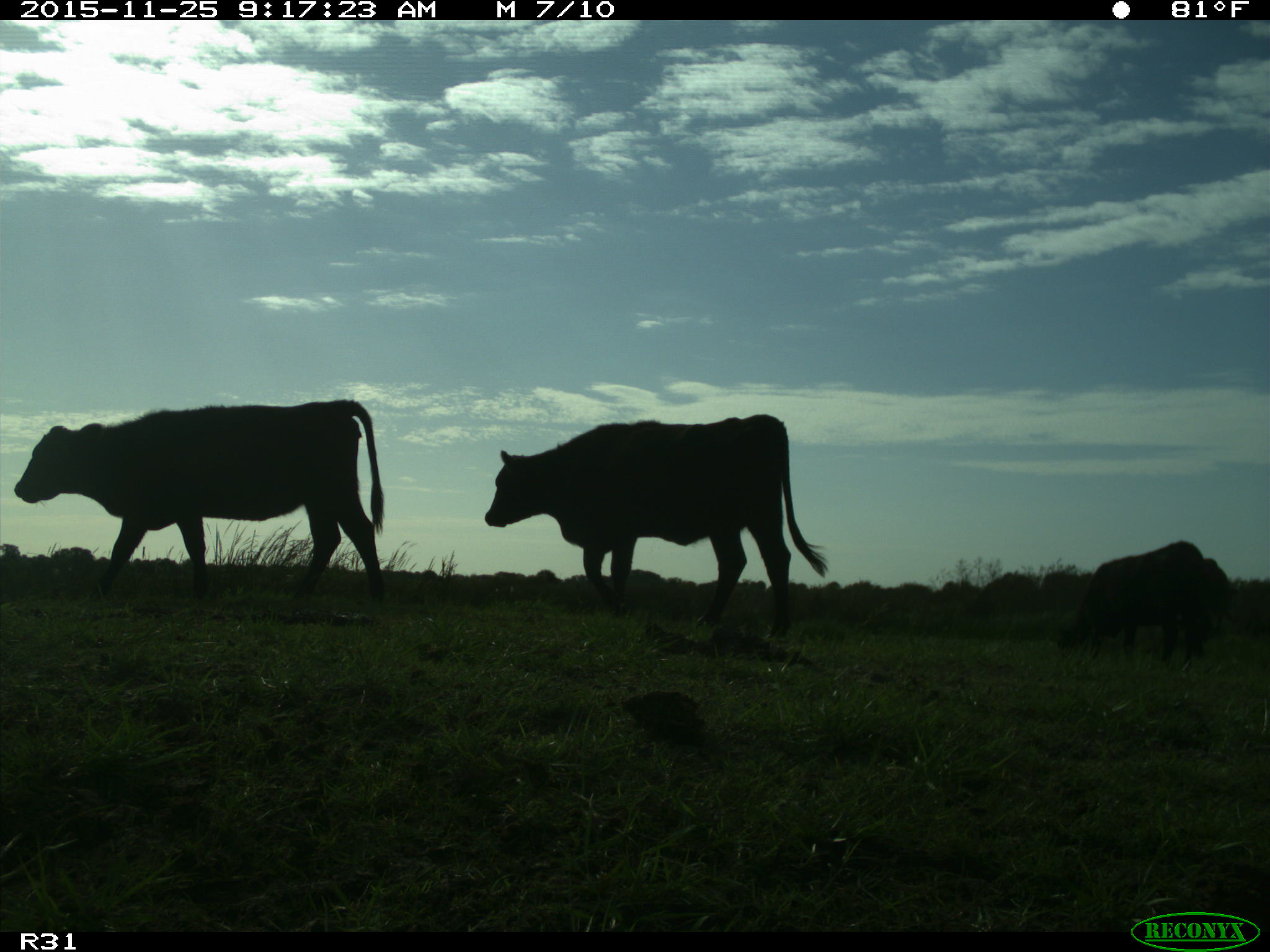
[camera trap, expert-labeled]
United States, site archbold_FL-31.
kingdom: Animalia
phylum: Chordata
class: Mammalia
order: Artiodactyla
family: Bovidae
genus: Bos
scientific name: Bos taurus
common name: domestic cow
Bos taurus (domestic cow).